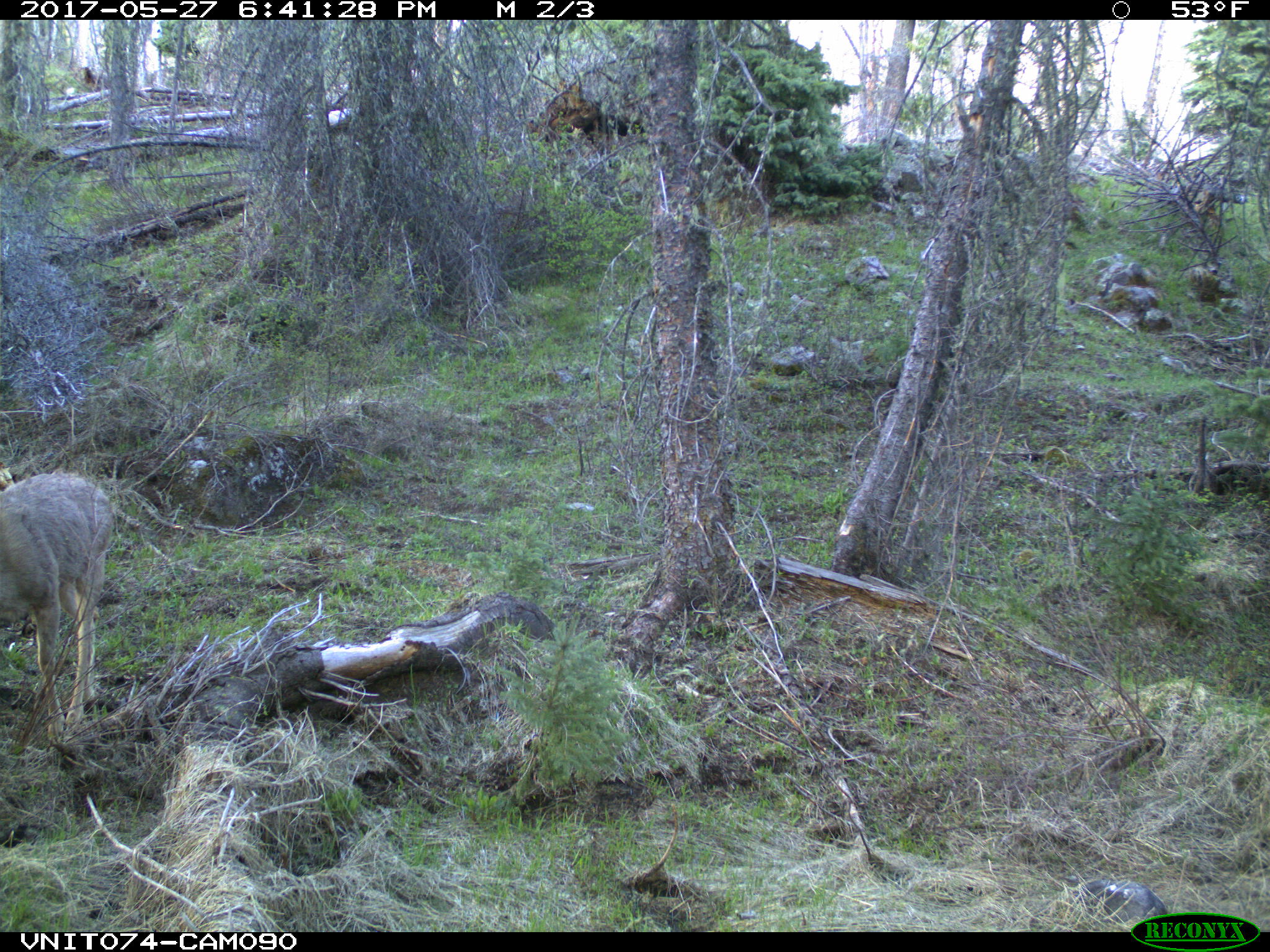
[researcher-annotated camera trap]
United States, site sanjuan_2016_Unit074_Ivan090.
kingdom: Animalia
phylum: Chordata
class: Mammalia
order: Artiodactyla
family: Cervidae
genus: Odocoileus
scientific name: Odocoileus hemionus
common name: mule deer